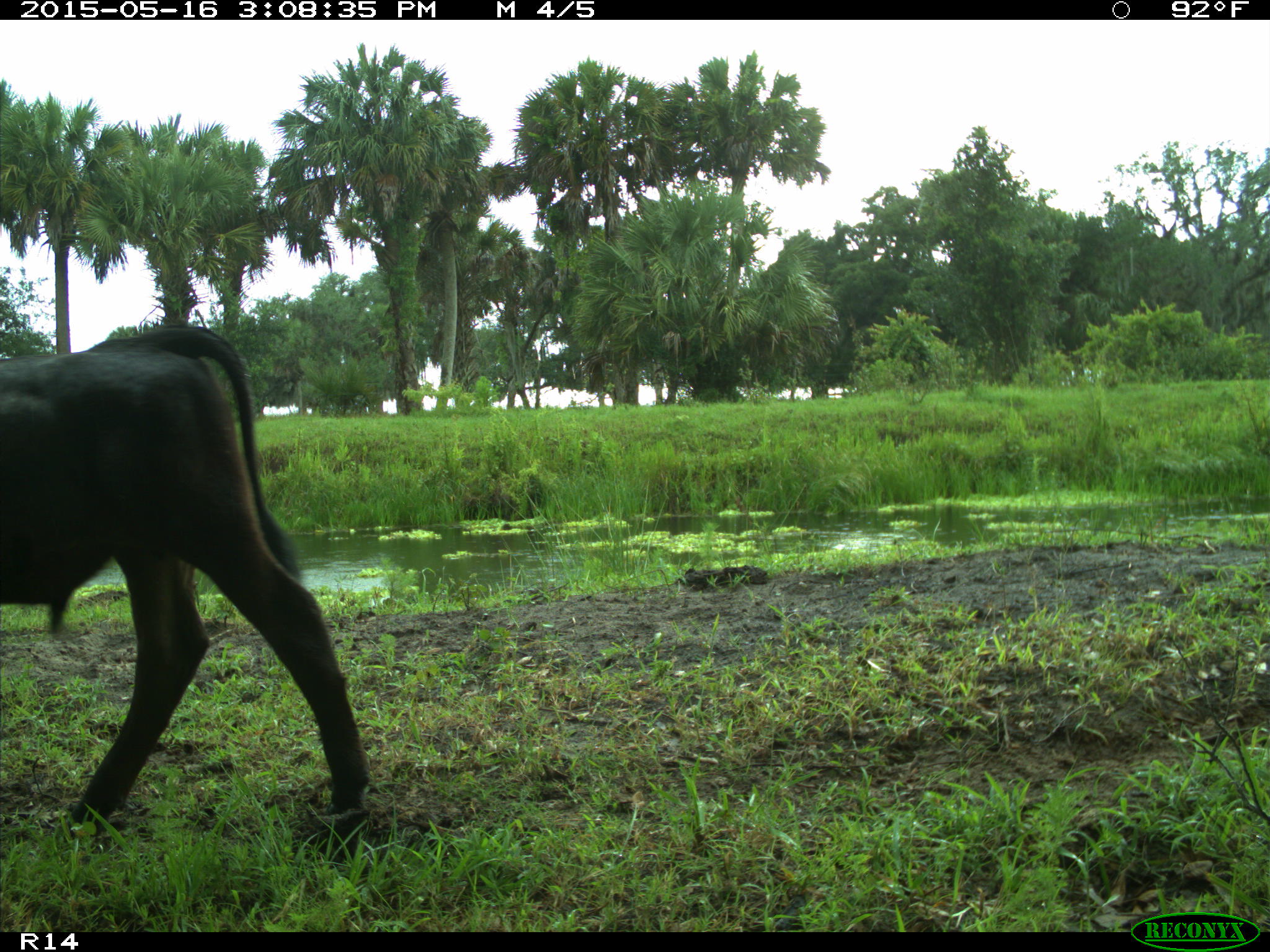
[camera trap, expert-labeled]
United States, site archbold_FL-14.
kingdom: Animalia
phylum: Chordata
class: Mammalia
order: Artiodactyla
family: Bovidae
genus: Bos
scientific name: Bos taurus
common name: domestic cow